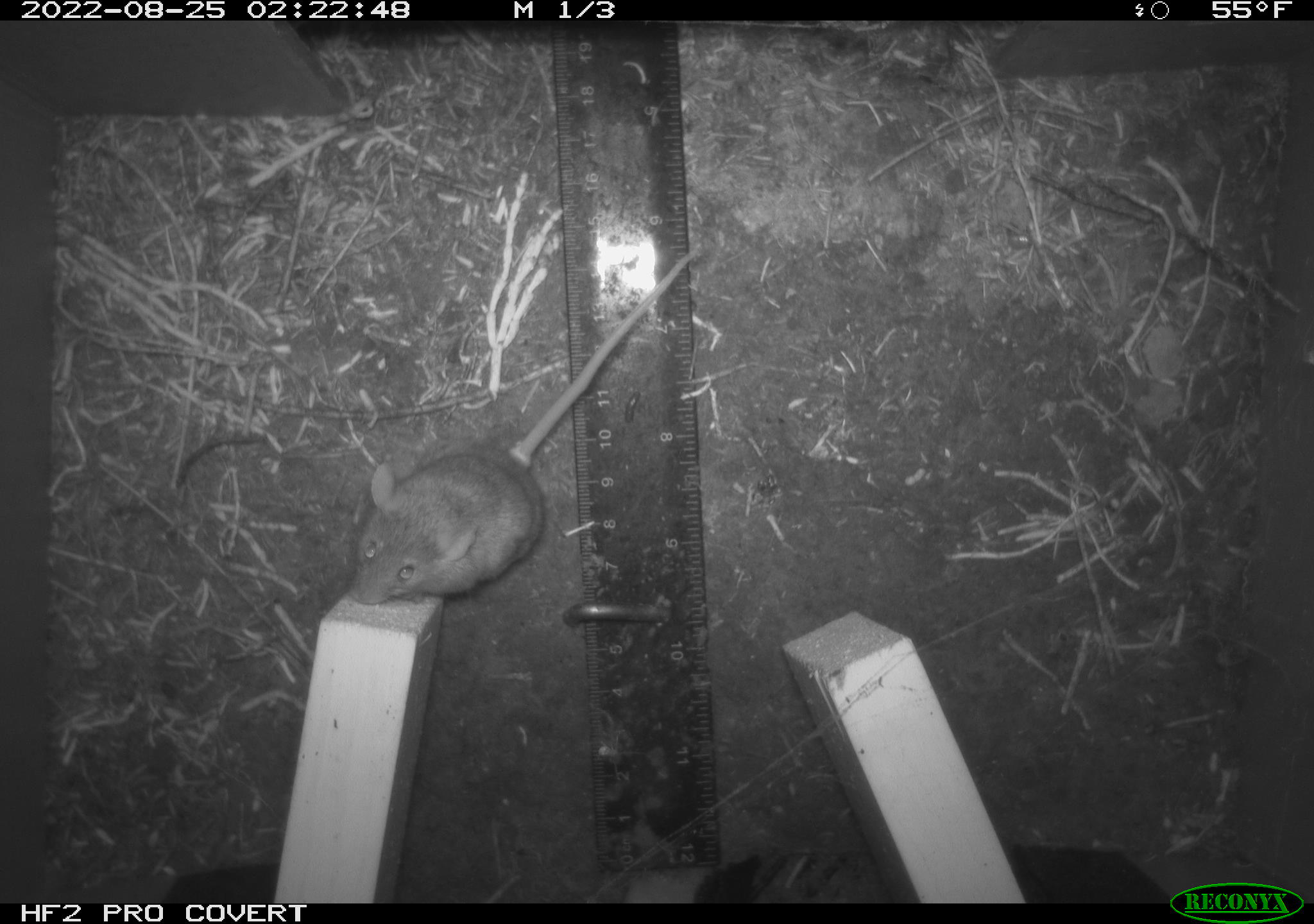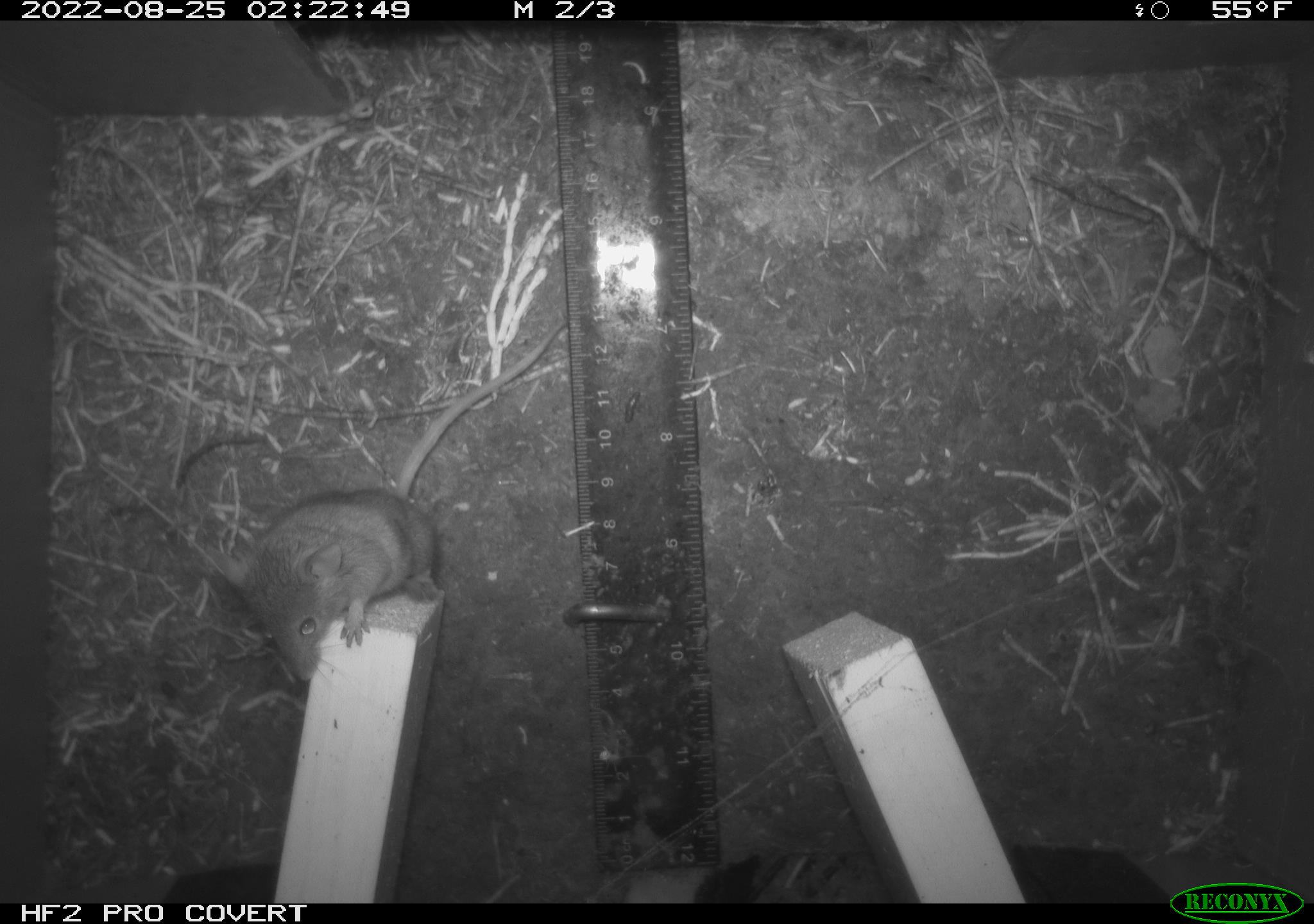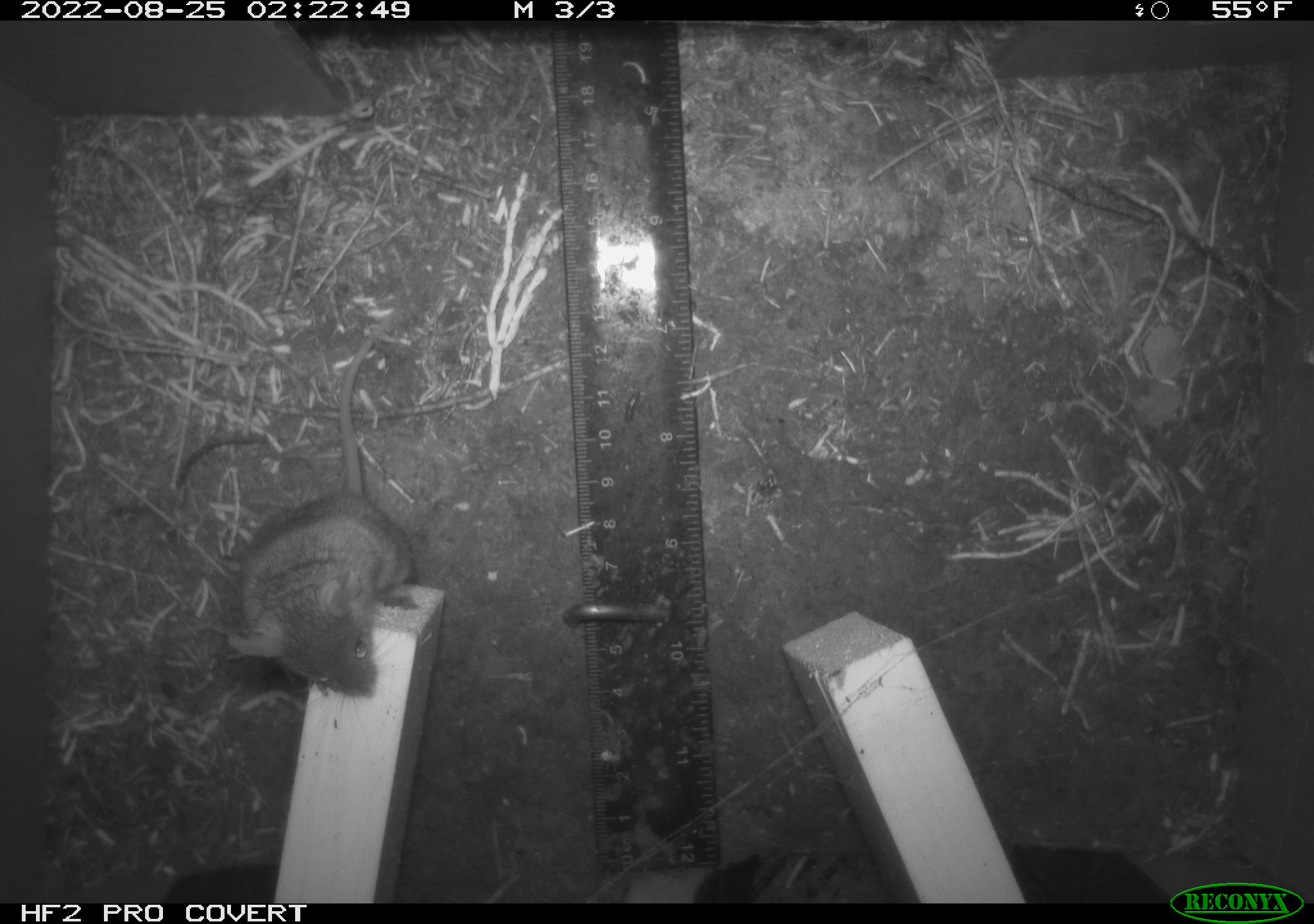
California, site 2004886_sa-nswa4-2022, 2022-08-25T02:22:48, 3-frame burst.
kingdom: Animalia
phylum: Chordata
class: Mammalia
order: Rodentia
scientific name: Rodentia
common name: rodent